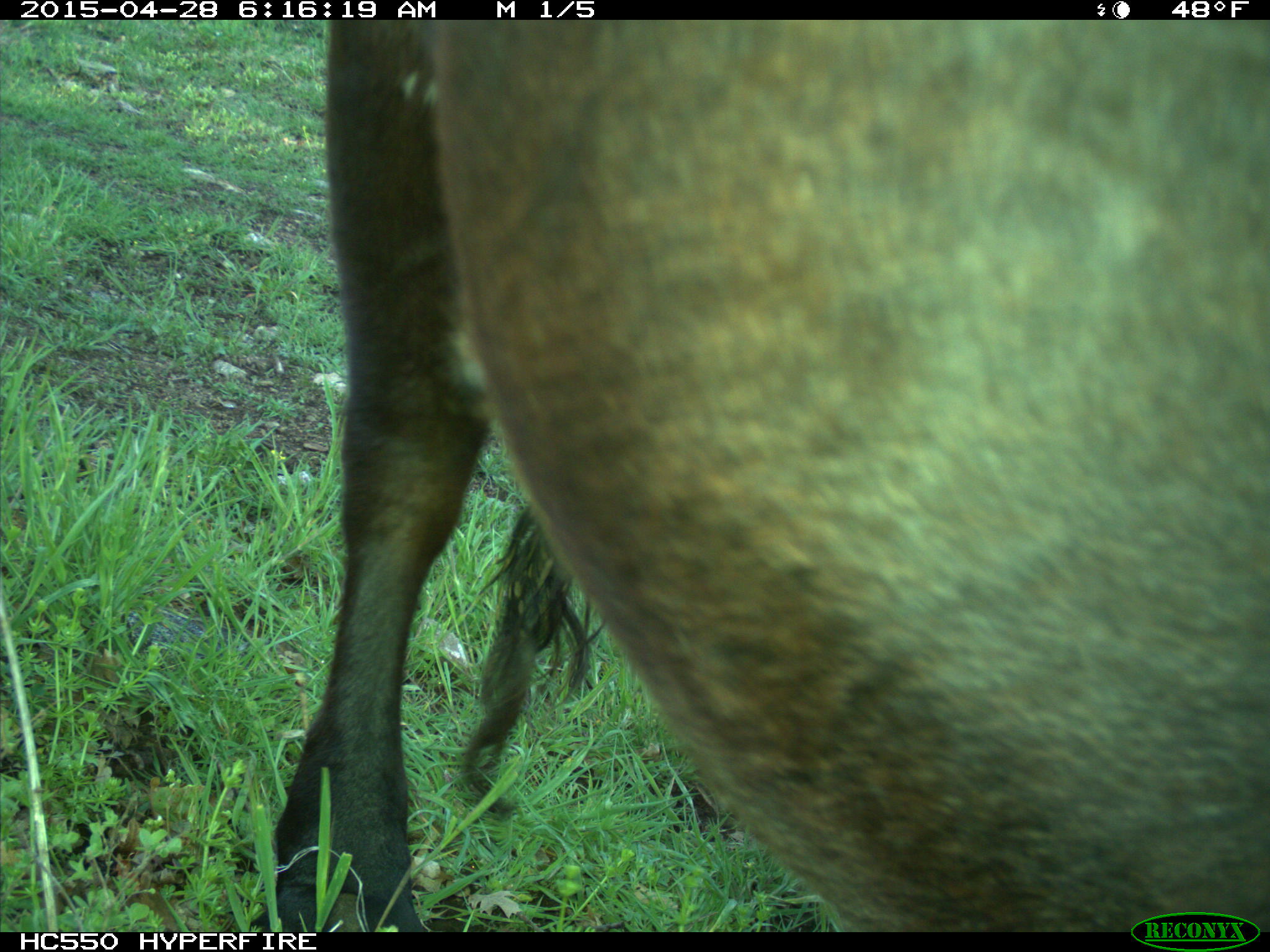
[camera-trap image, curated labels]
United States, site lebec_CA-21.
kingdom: Animalia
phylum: Chordata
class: Mammalia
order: Artiodactyla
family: Bovidae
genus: Bos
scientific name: Bos taurus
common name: domestic cow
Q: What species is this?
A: Bos taurus (domestic cow).